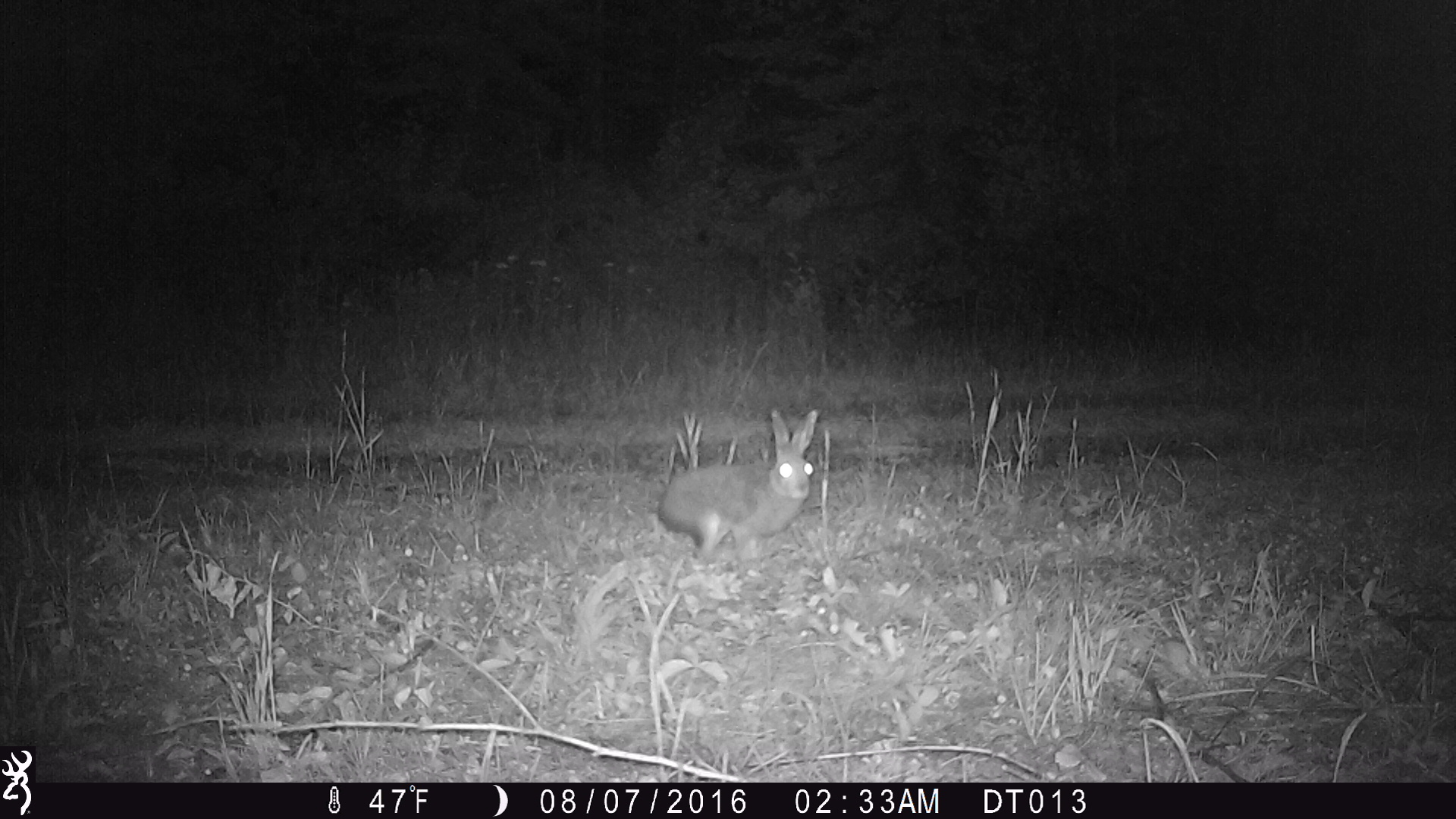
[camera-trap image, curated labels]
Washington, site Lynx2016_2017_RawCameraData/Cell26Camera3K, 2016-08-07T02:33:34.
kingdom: Animalia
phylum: Chordata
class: Mammalia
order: Lagomorpha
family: Leporidae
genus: Lepus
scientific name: Lepus americanus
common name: snowshoe hare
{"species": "Lepus americanus (snowshoe hare)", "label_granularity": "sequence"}